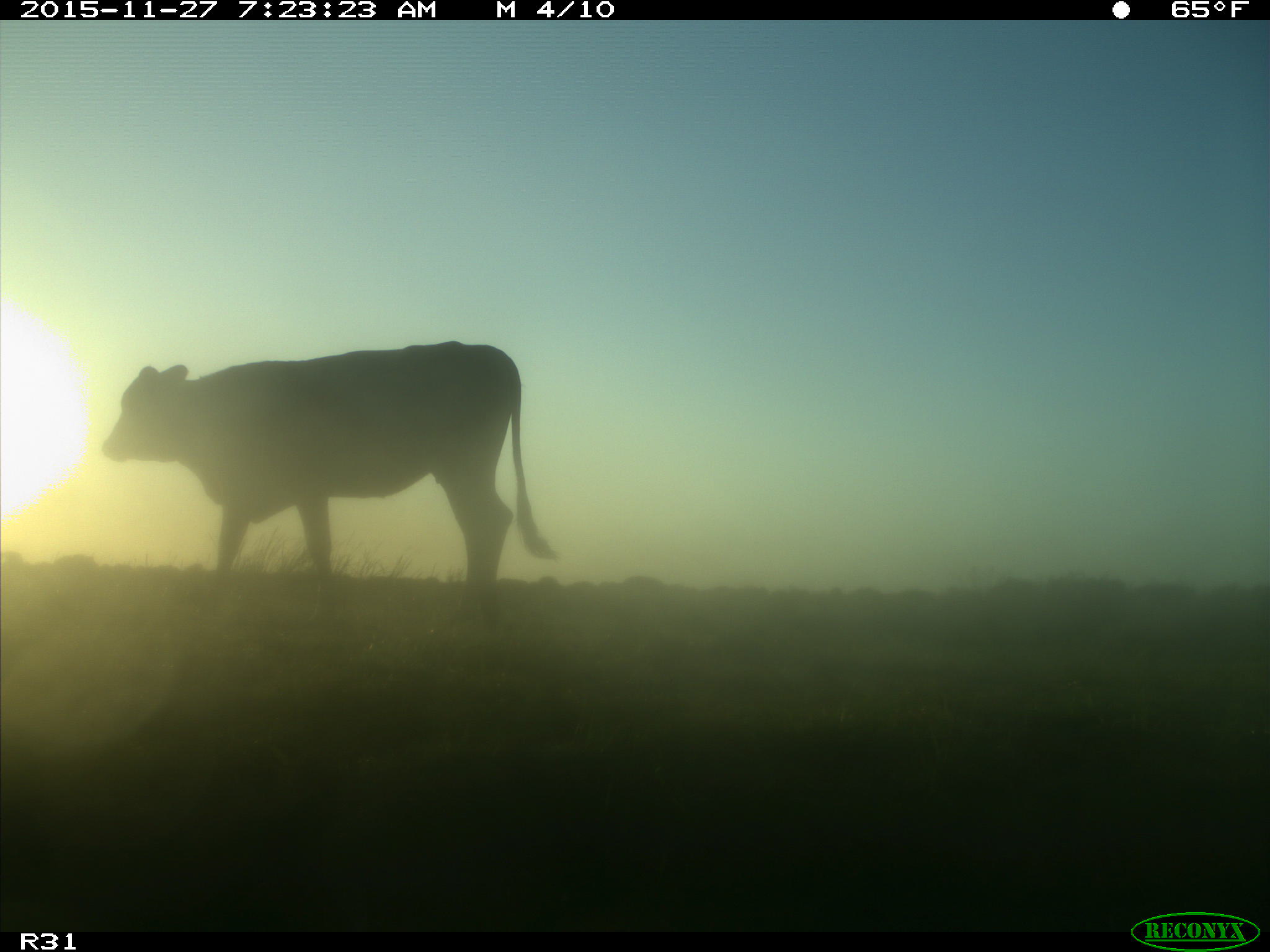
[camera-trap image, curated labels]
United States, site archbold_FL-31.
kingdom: Animalia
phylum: Chordata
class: Mammalia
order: Artiodactyla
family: Bovidae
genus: Bos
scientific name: Bos taurus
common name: domestic cow